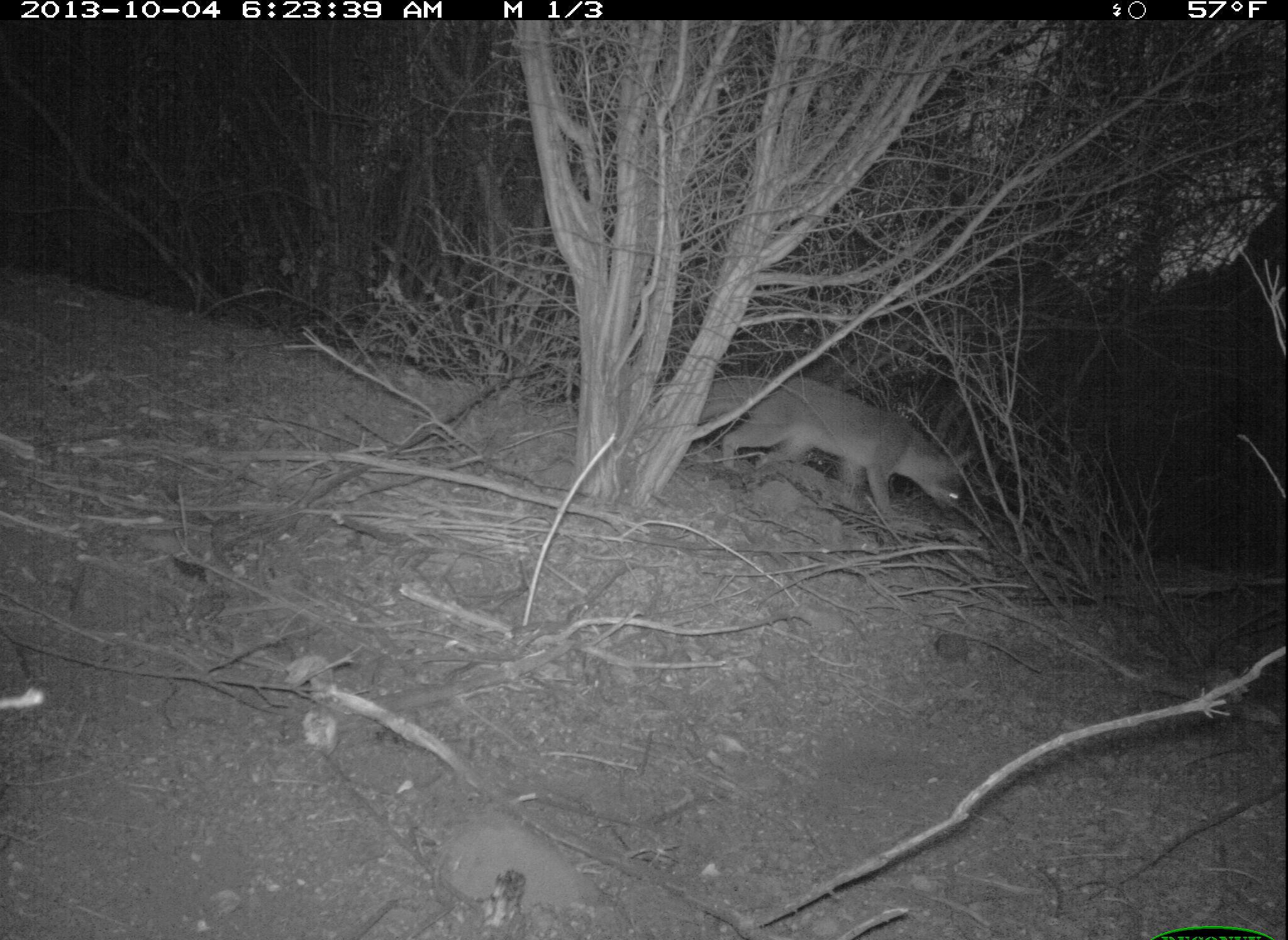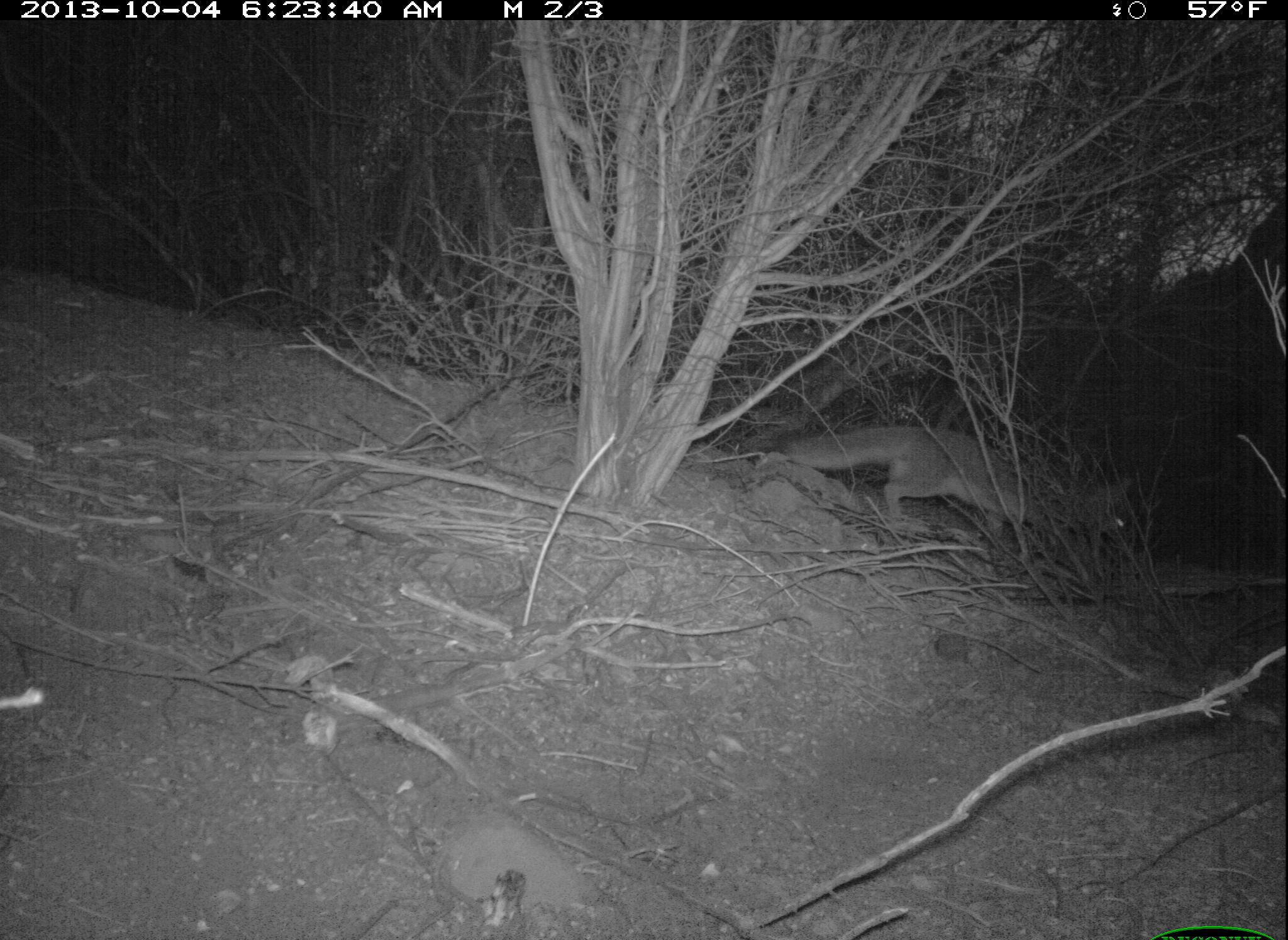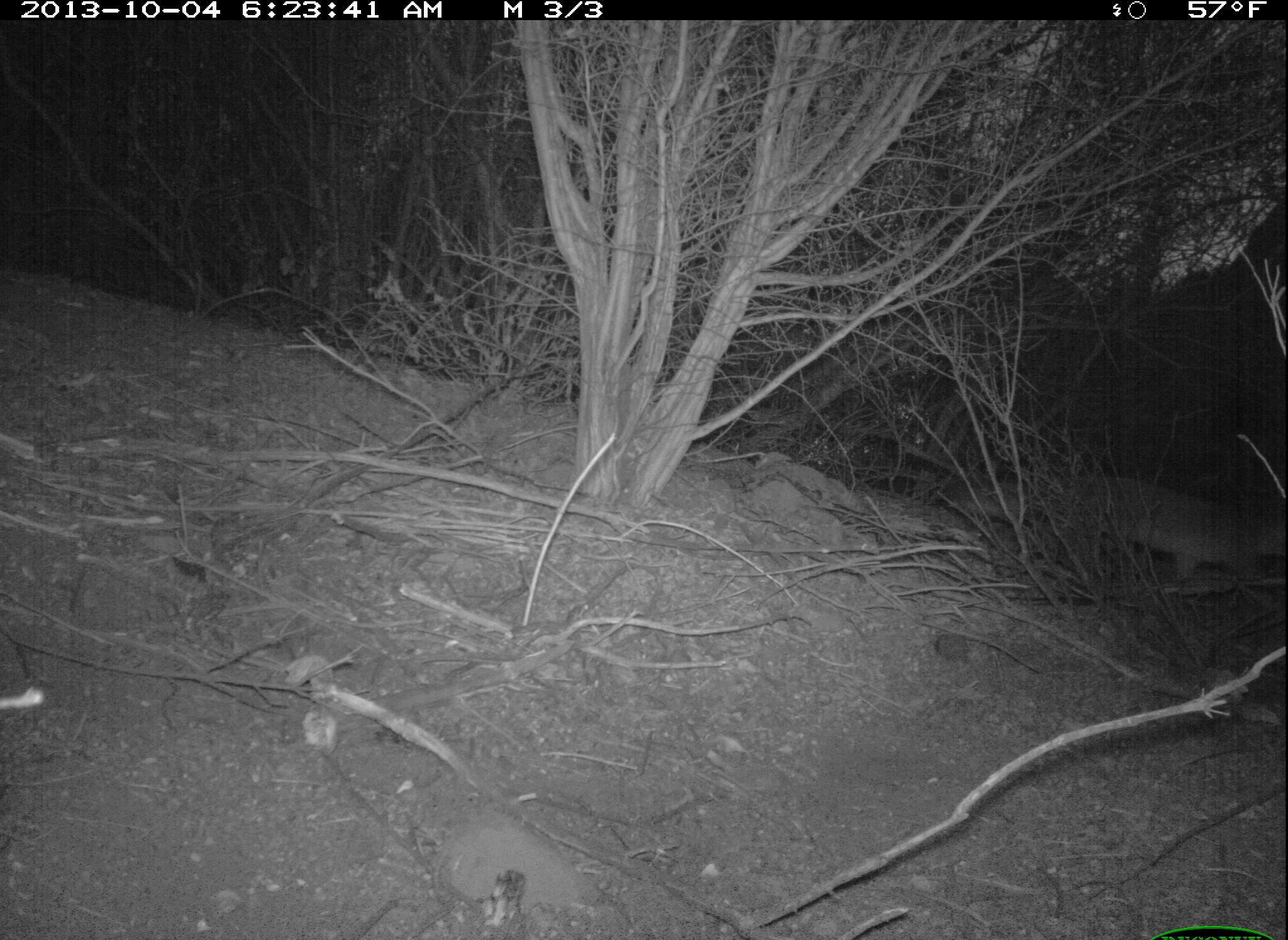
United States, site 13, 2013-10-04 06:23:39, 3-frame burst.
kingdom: Animalia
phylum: Chordata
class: Mammalia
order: Carnivora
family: Canidae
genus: Urocyon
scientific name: Urocyon cinereoargenteus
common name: gray fox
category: fox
Fox (gray fox) (Urocyon cinereoargenteus).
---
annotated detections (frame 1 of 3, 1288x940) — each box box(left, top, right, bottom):
fox: box(697, 376, 975, 522)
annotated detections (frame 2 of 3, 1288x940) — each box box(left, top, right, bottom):
fox: box(786, 426, 1135, 547)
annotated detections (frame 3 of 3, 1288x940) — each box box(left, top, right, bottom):
fox: box(945, 475, 1287, 582)